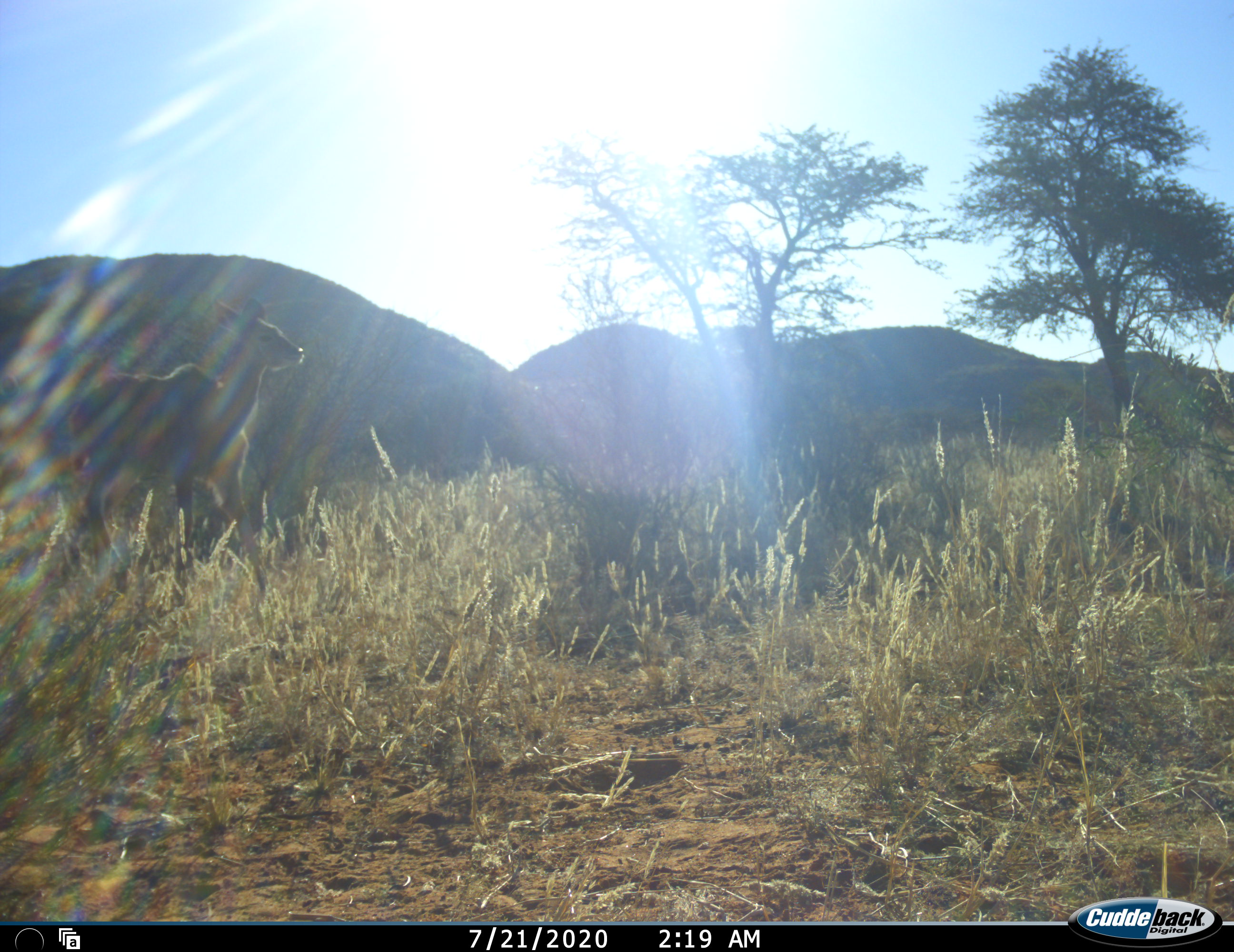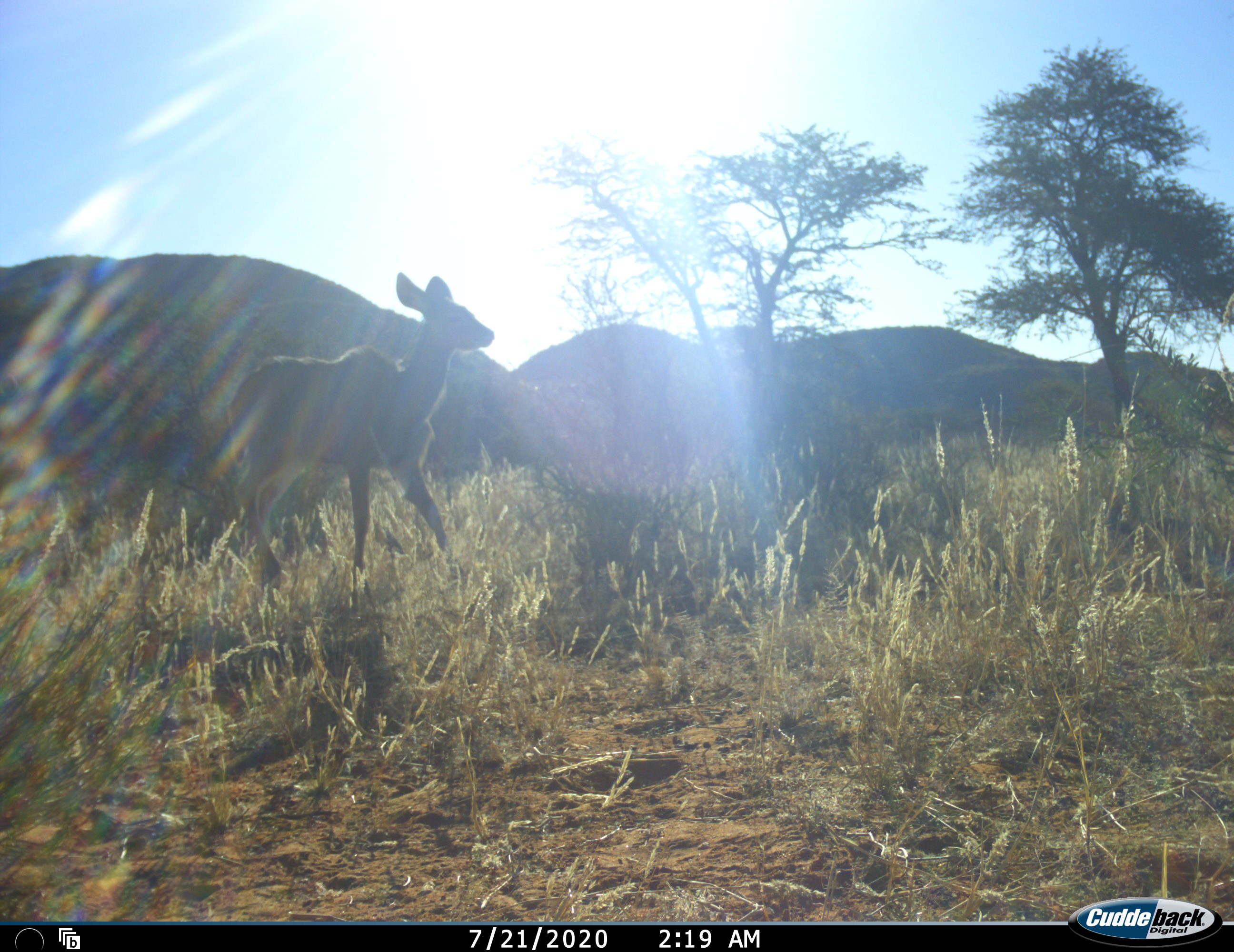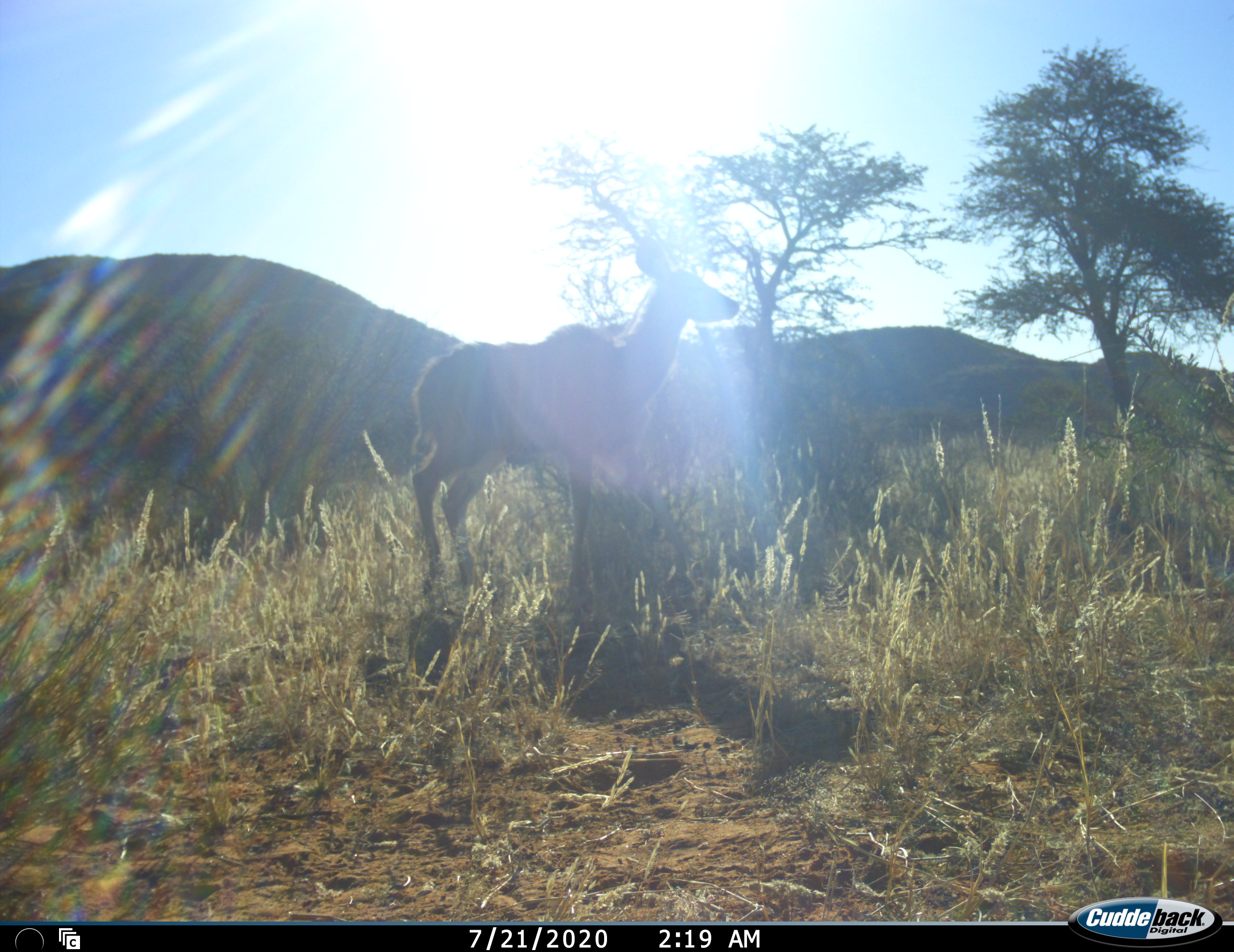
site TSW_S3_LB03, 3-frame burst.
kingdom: Animalia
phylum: Chordata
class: Mammalia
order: Artiodactyla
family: Bovidae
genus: Tragelaphus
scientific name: Tragelaphus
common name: kudu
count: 1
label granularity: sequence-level